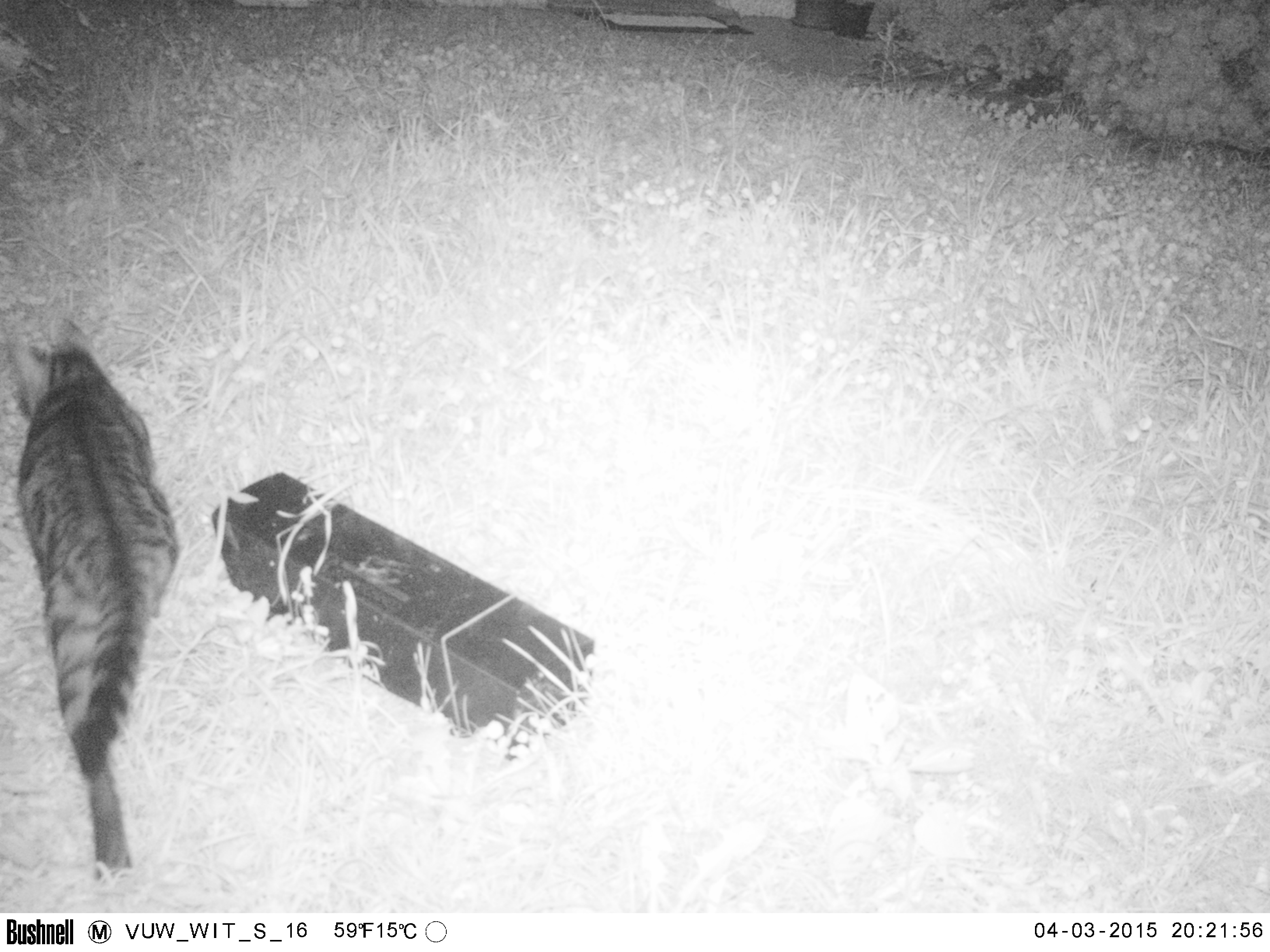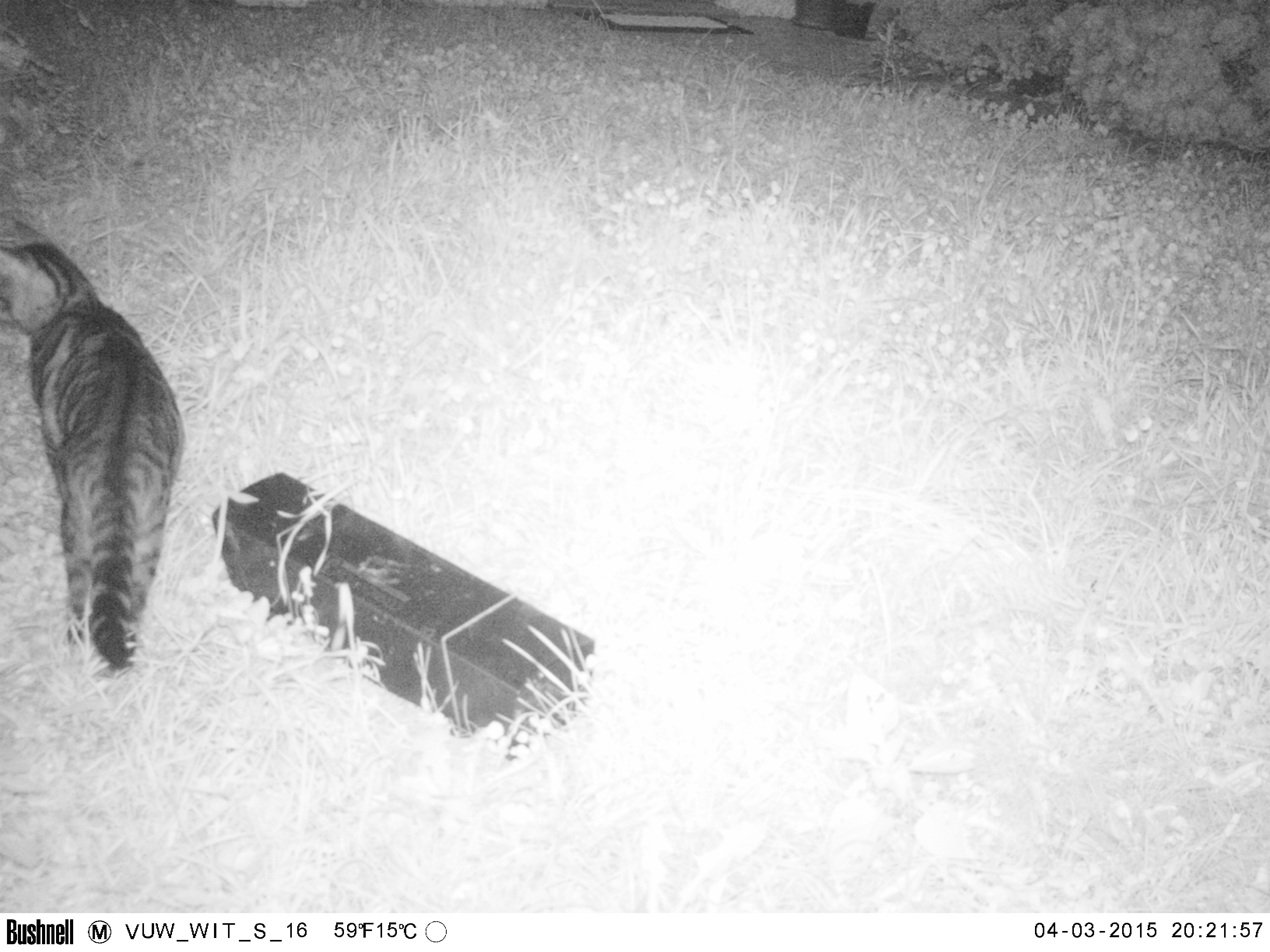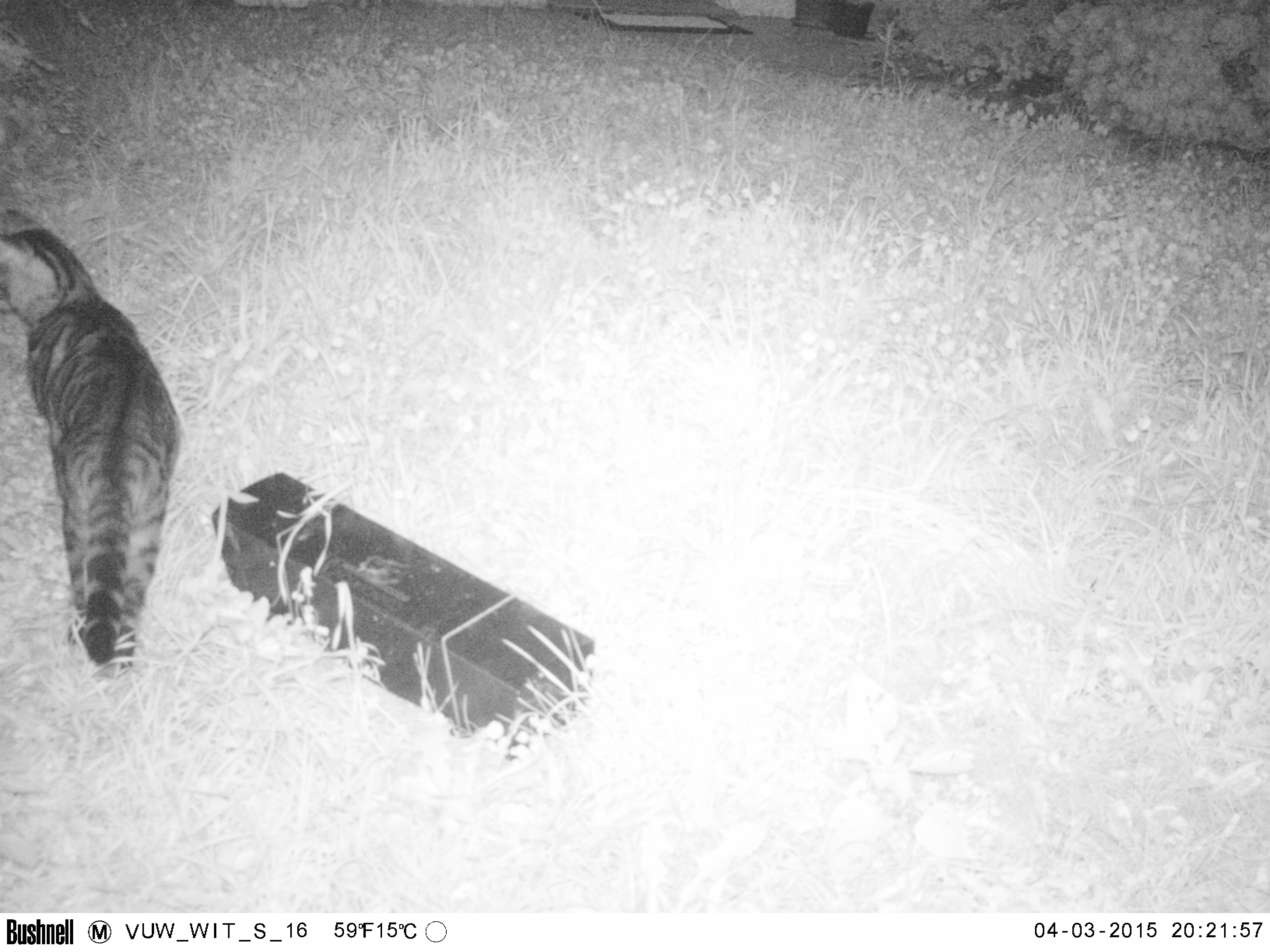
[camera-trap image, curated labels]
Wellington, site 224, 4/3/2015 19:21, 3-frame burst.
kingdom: Animalia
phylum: Chordata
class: Mammalia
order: Carnivora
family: Felidae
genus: Felis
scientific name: Felis catus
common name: cat